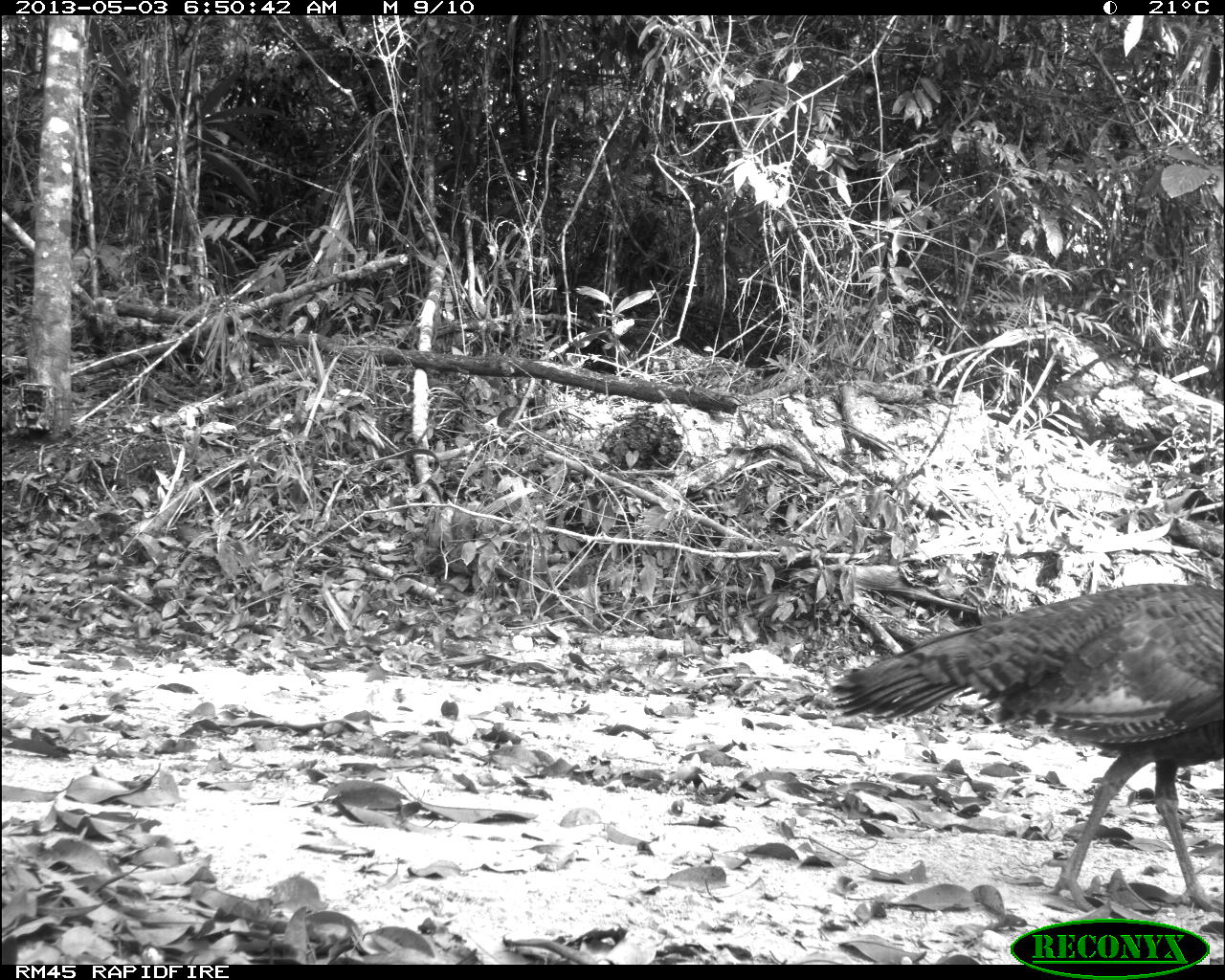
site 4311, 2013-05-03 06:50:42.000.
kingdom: Animalia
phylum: Chordata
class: Aves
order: Galliformes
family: Phasianidae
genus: Meleagris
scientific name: Meleagris ocellata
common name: ocellated turkey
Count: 1.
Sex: female.